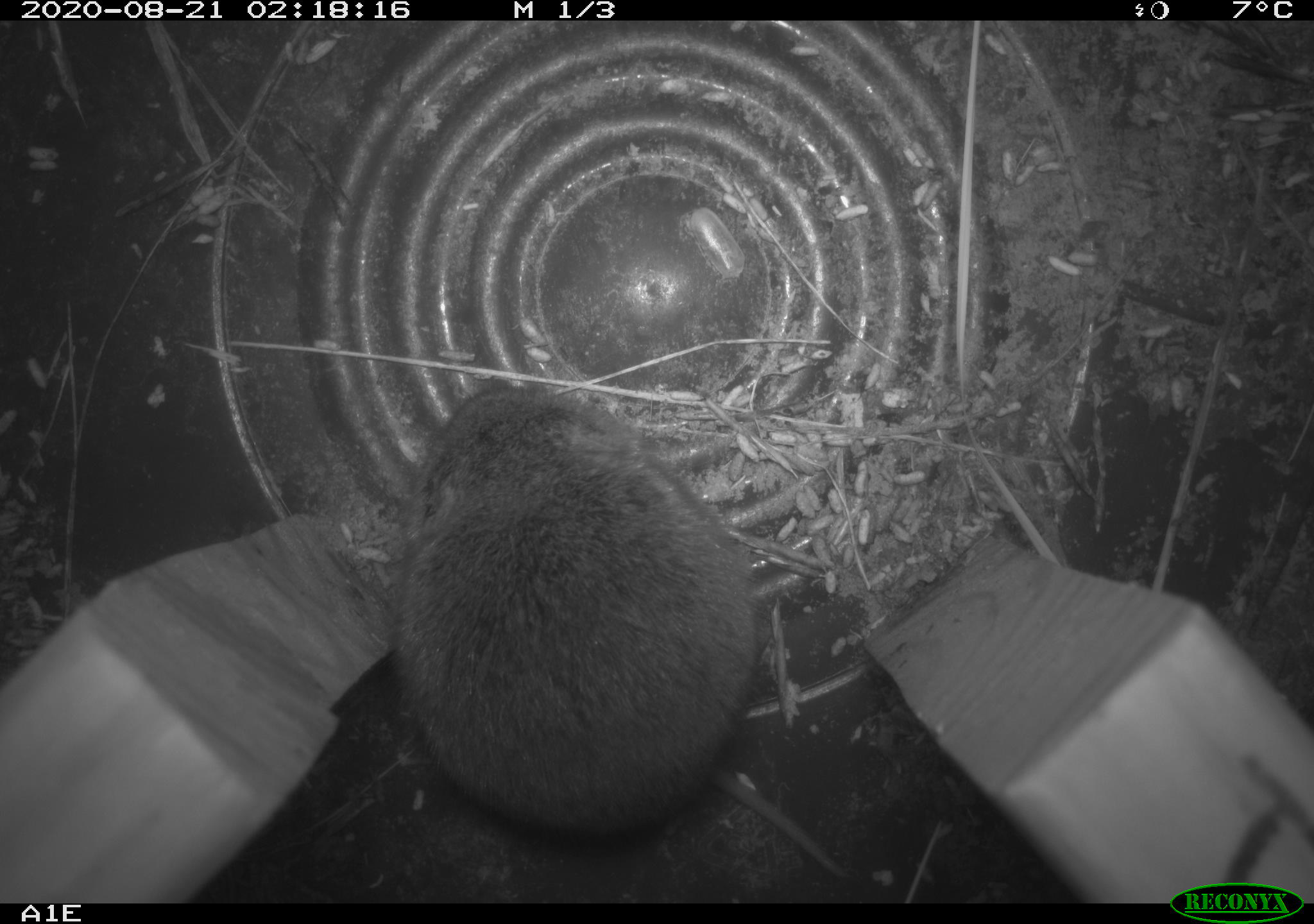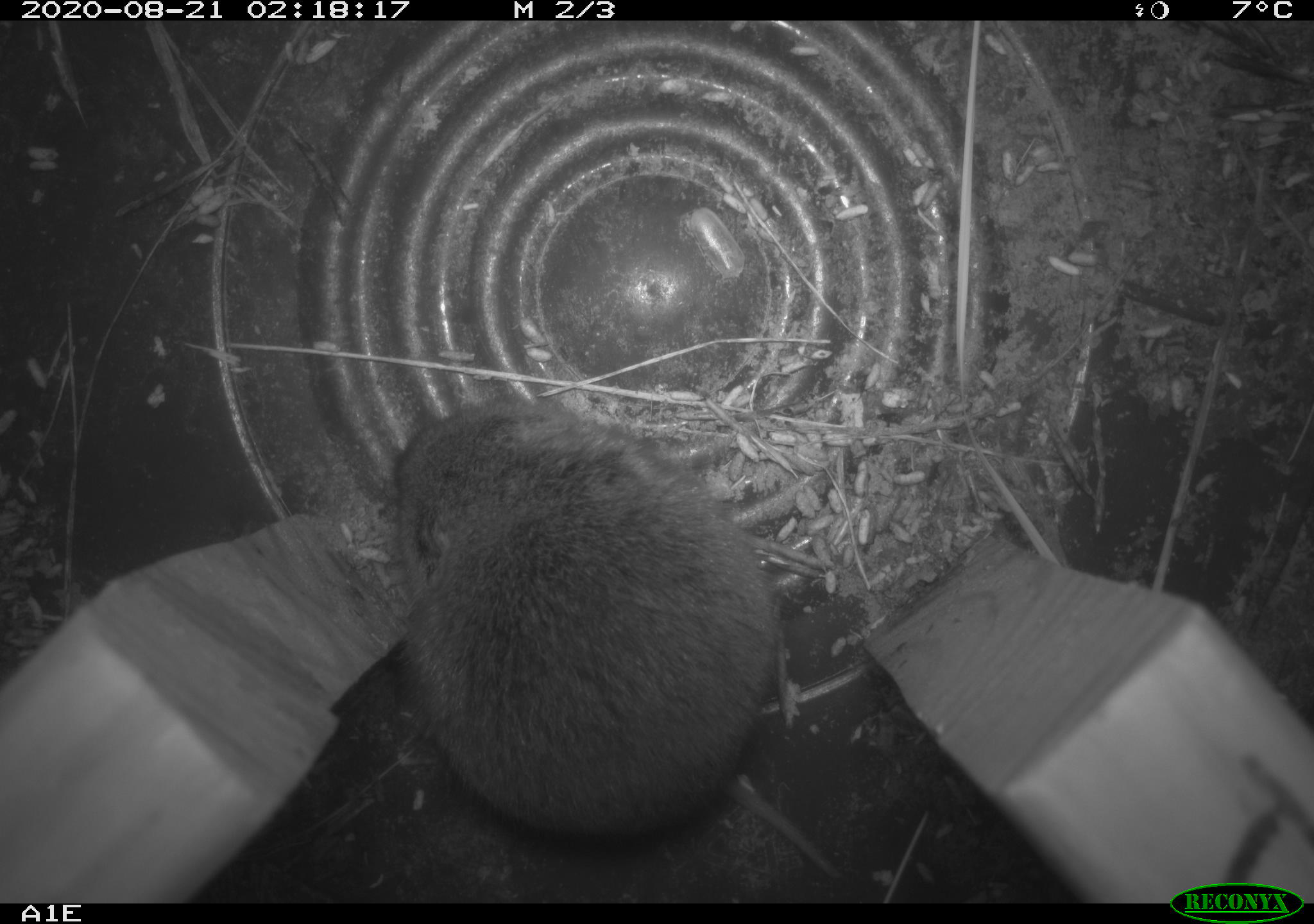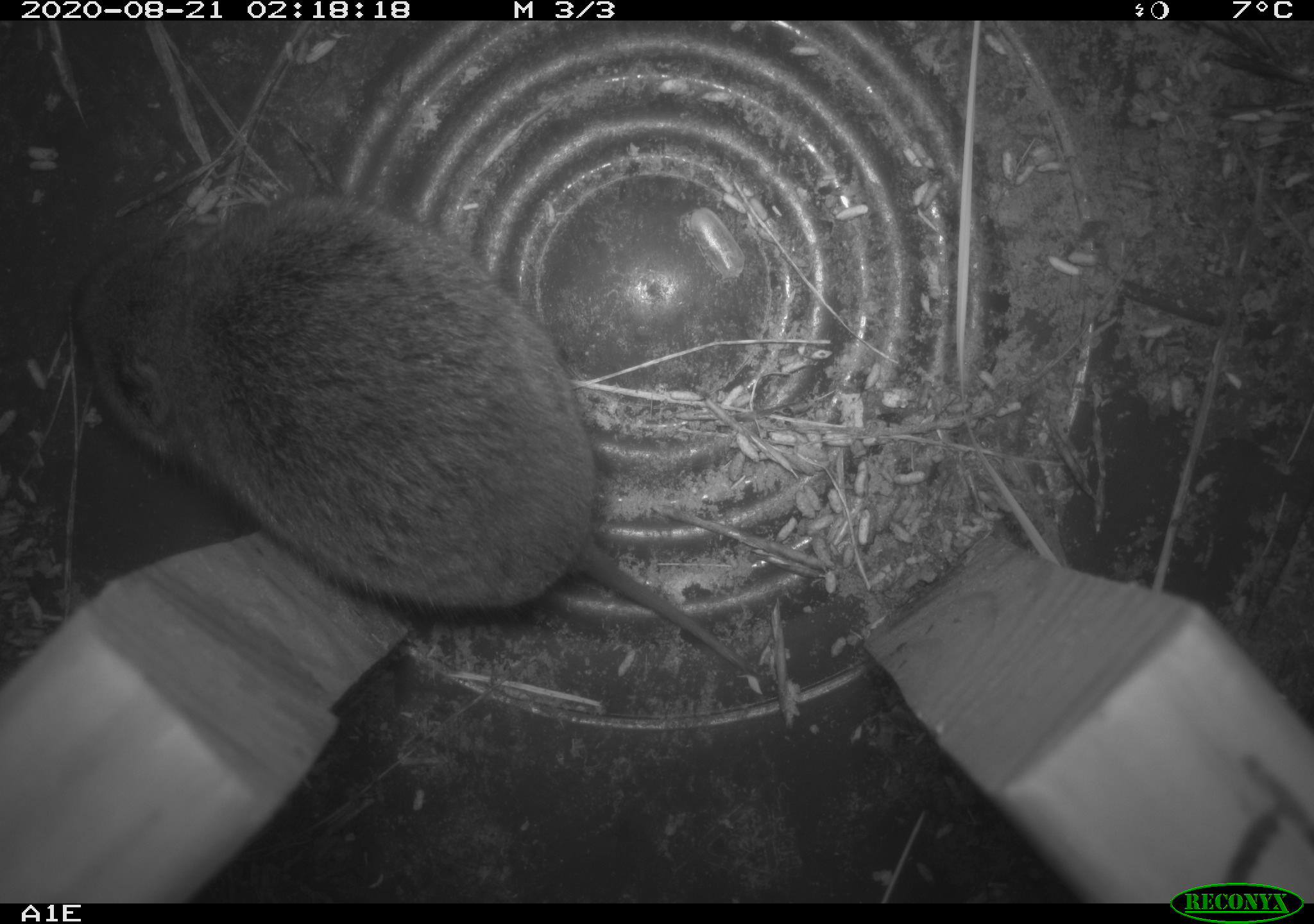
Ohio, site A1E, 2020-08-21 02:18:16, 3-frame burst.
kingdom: Animalia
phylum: Chordata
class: Mammalia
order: Rodentia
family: Cricetidae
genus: Microtus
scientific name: Microtus pennsylvanicus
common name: meadow vole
Meadow vole (Microtus pennsylvanicus).